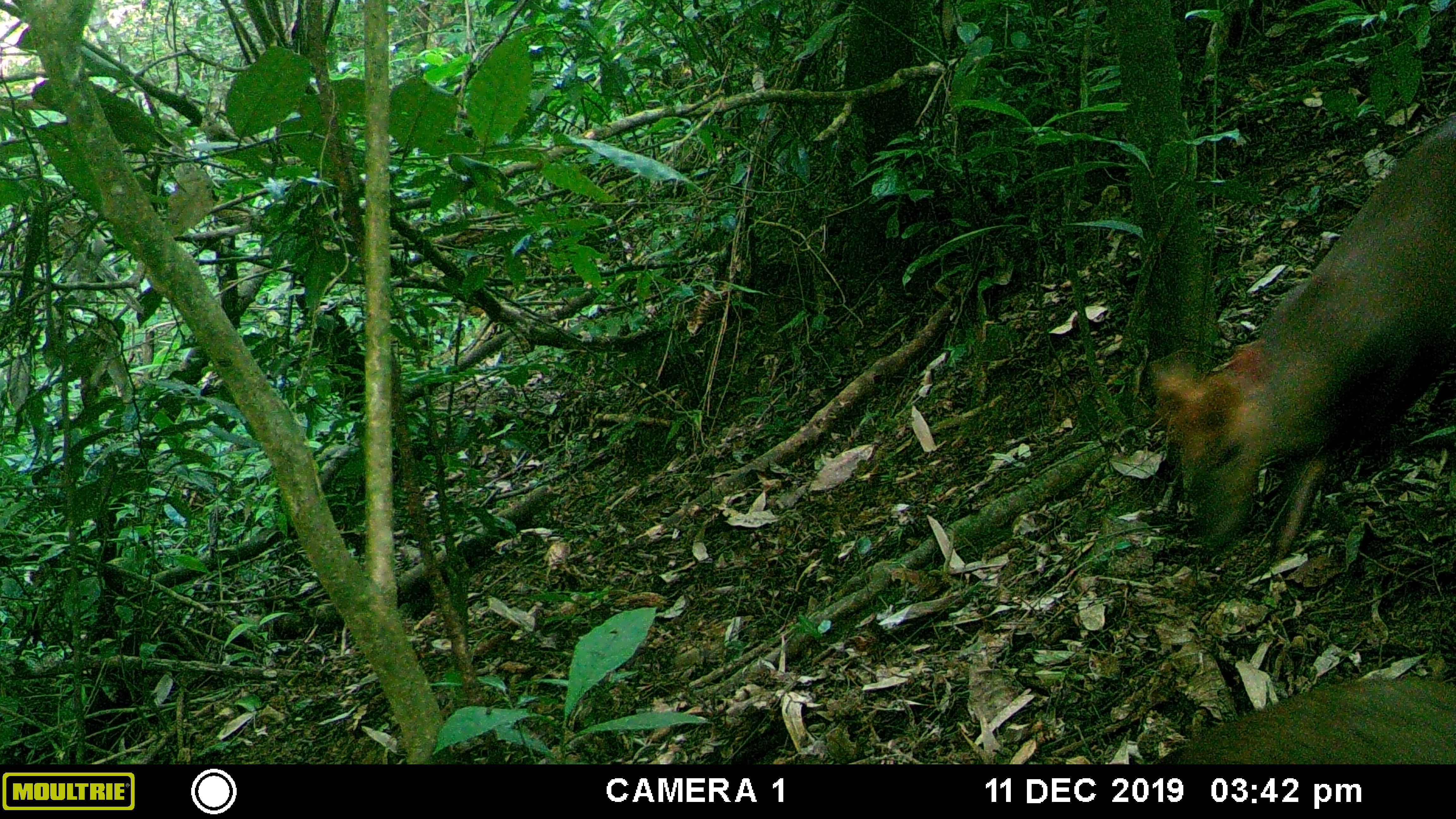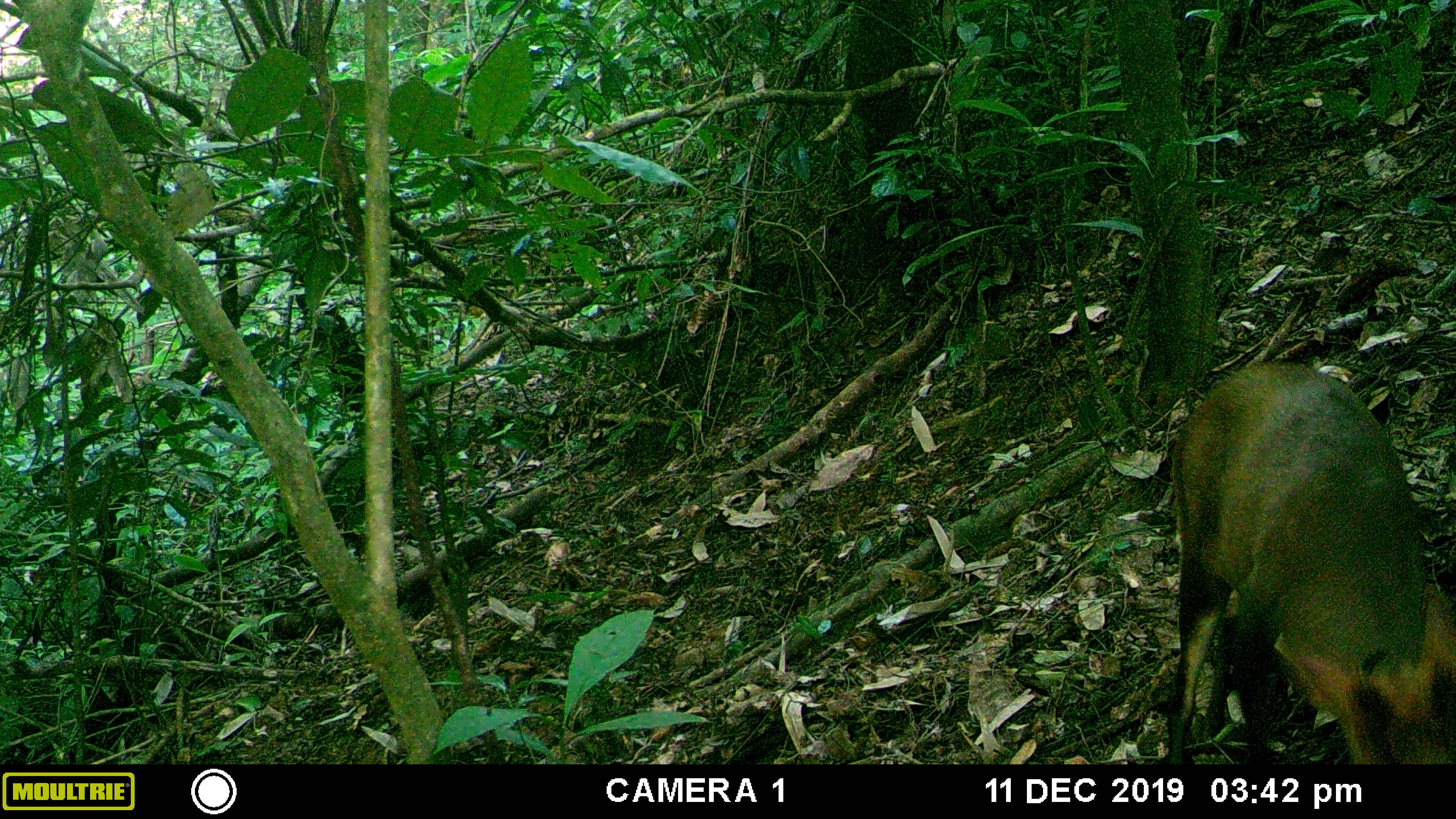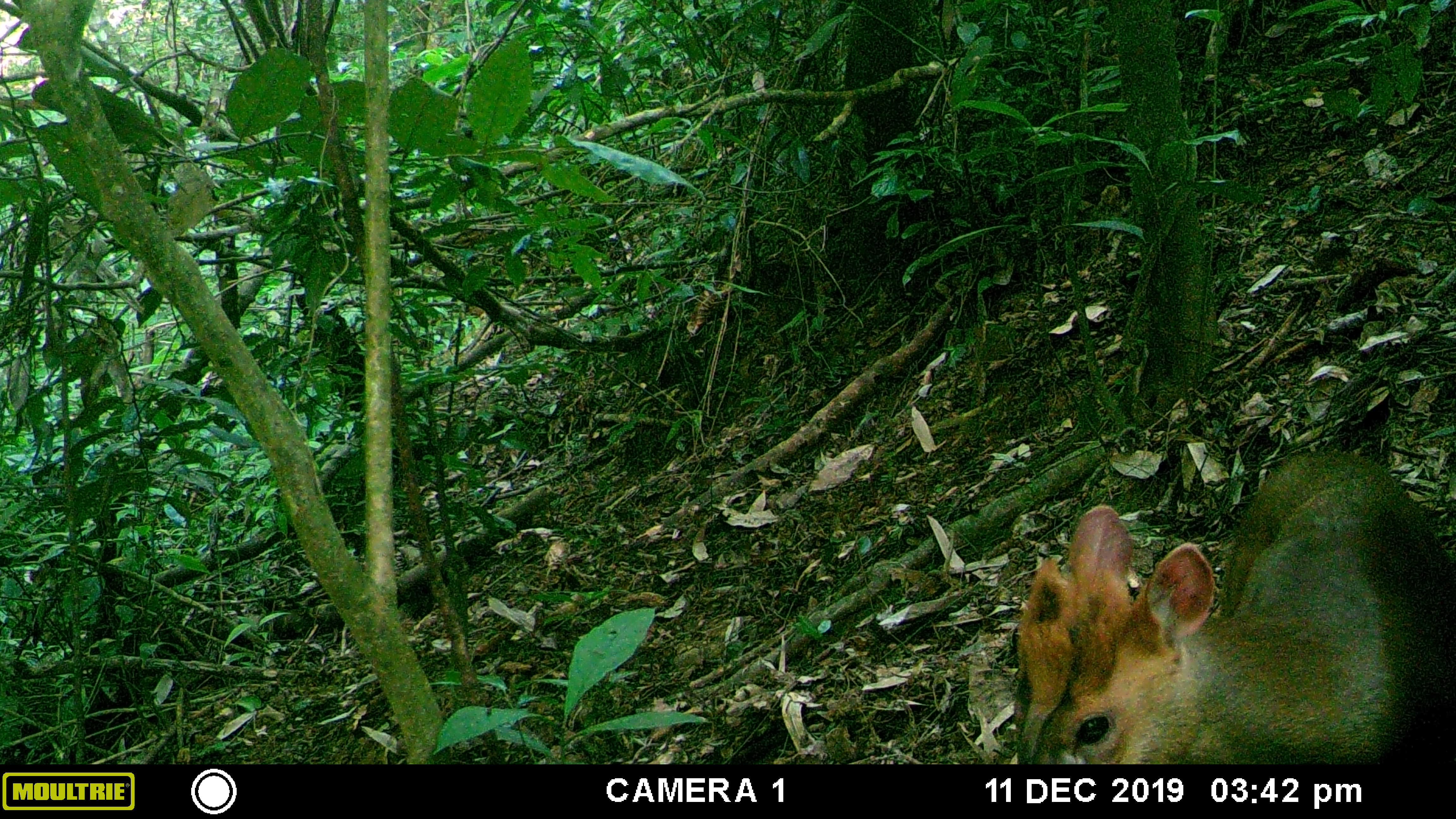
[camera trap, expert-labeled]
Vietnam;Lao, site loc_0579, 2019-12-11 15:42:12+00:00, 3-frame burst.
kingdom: Animalia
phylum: Chordata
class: Mammalia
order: Artiodactyla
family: Cervidae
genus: Muntiacus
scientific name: Muntiacus rooseveltorum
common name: roosevelt's muntjac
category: roosevelts muntjac group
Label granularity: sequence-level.